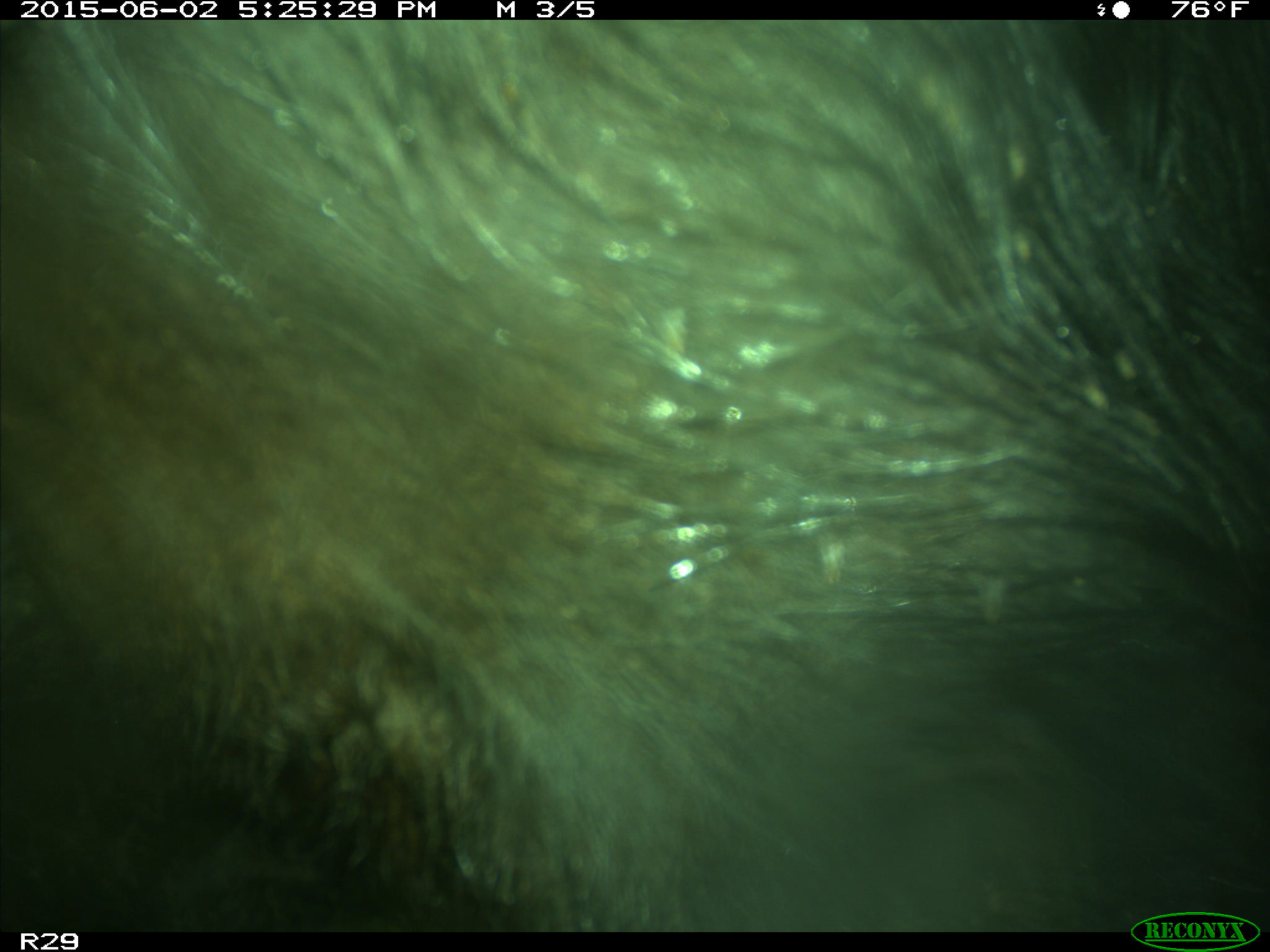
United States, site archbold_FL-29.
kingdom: Animalia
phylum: Chordata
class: Mammalia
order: Artiodactyla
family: Bovidae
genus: Bos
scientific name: Bos taurus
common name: domestic cow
Bos taurus (domestic cow).